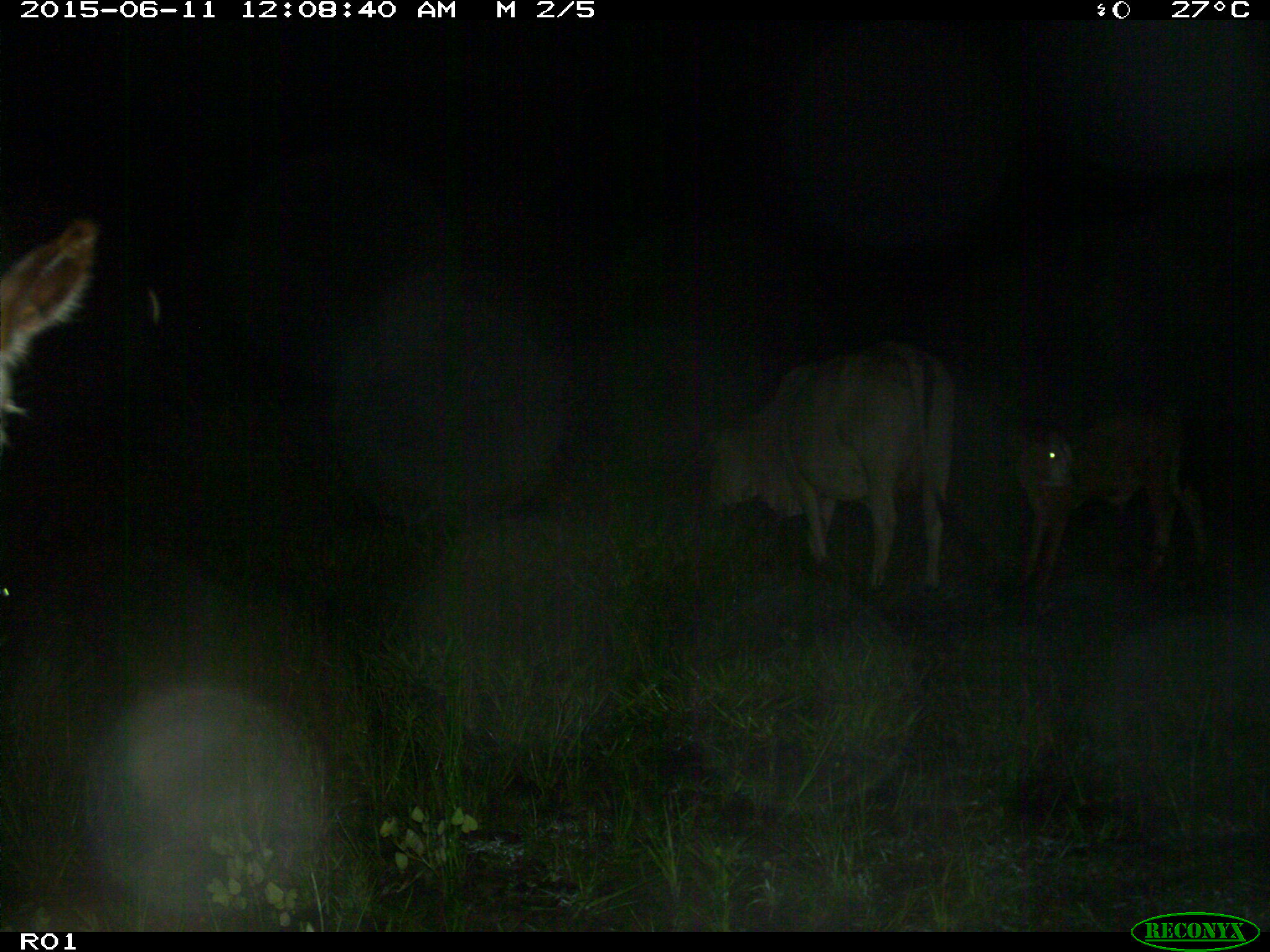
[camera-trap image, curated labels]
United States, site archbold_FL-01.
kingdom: Animalia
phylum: Chordata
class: Mammalia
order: Artiodactyla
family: Bovidae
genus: Bos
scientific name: Bos taurus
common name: domestic cow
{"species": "Bos taurus (domestic cow)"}